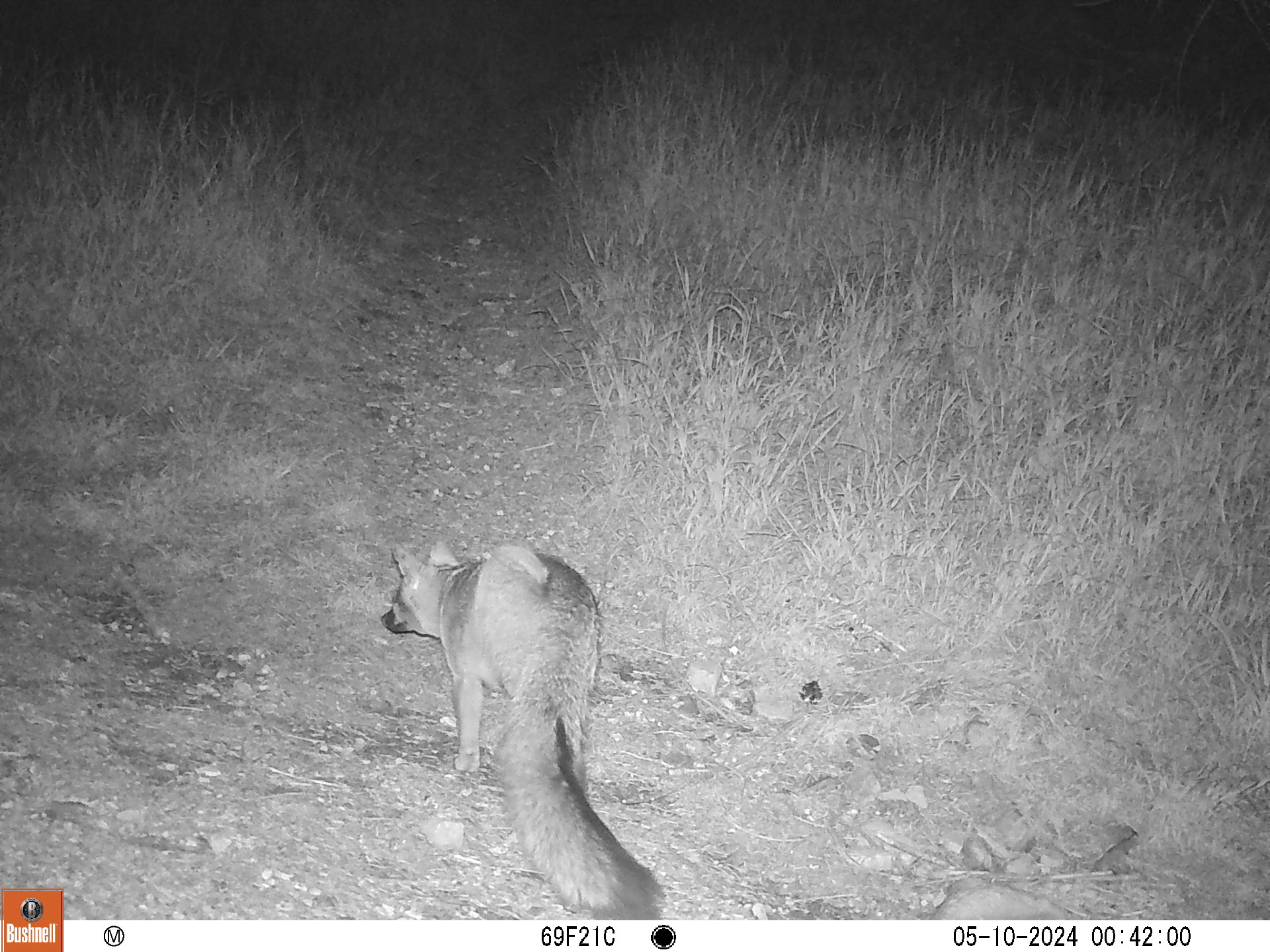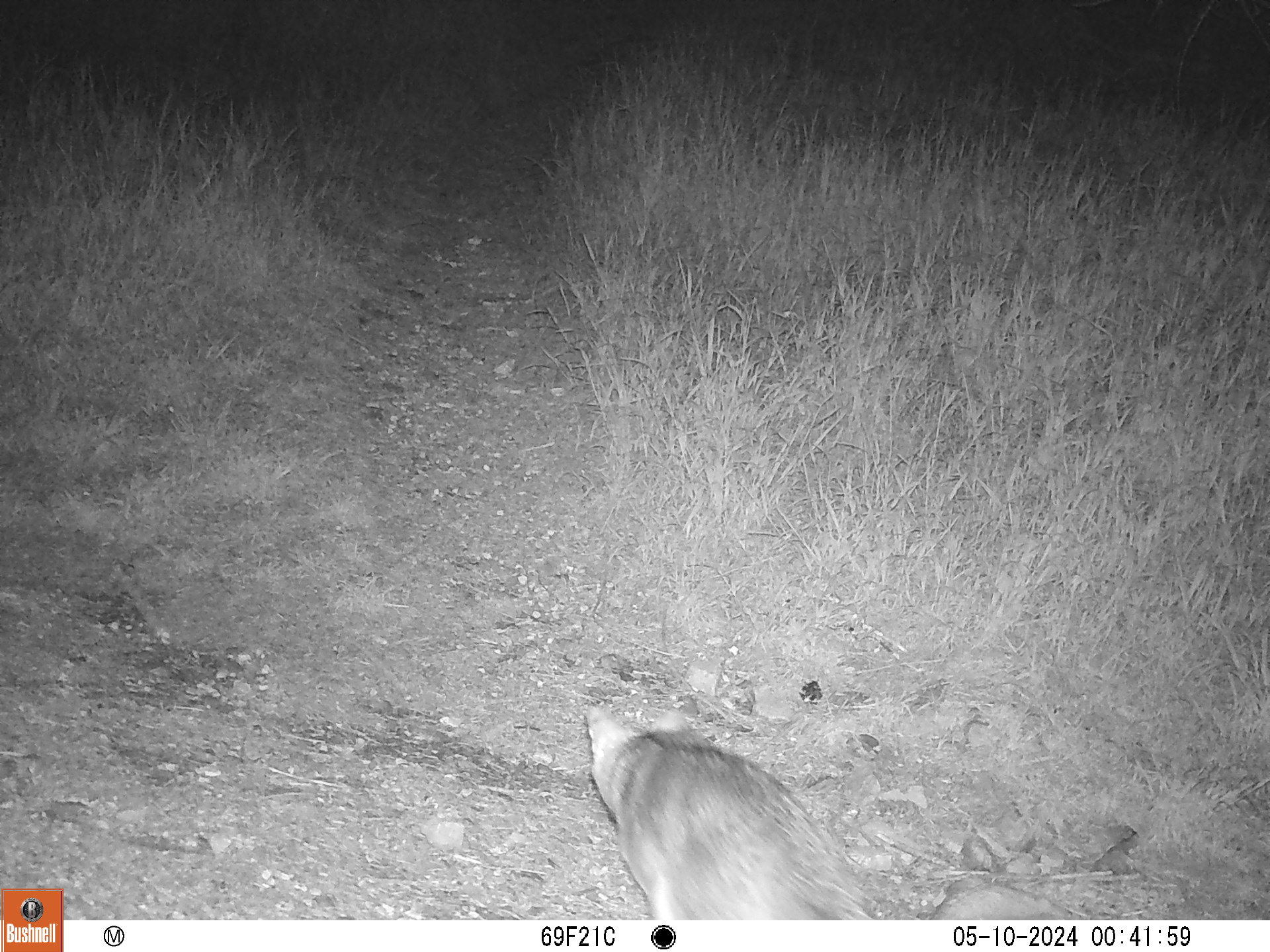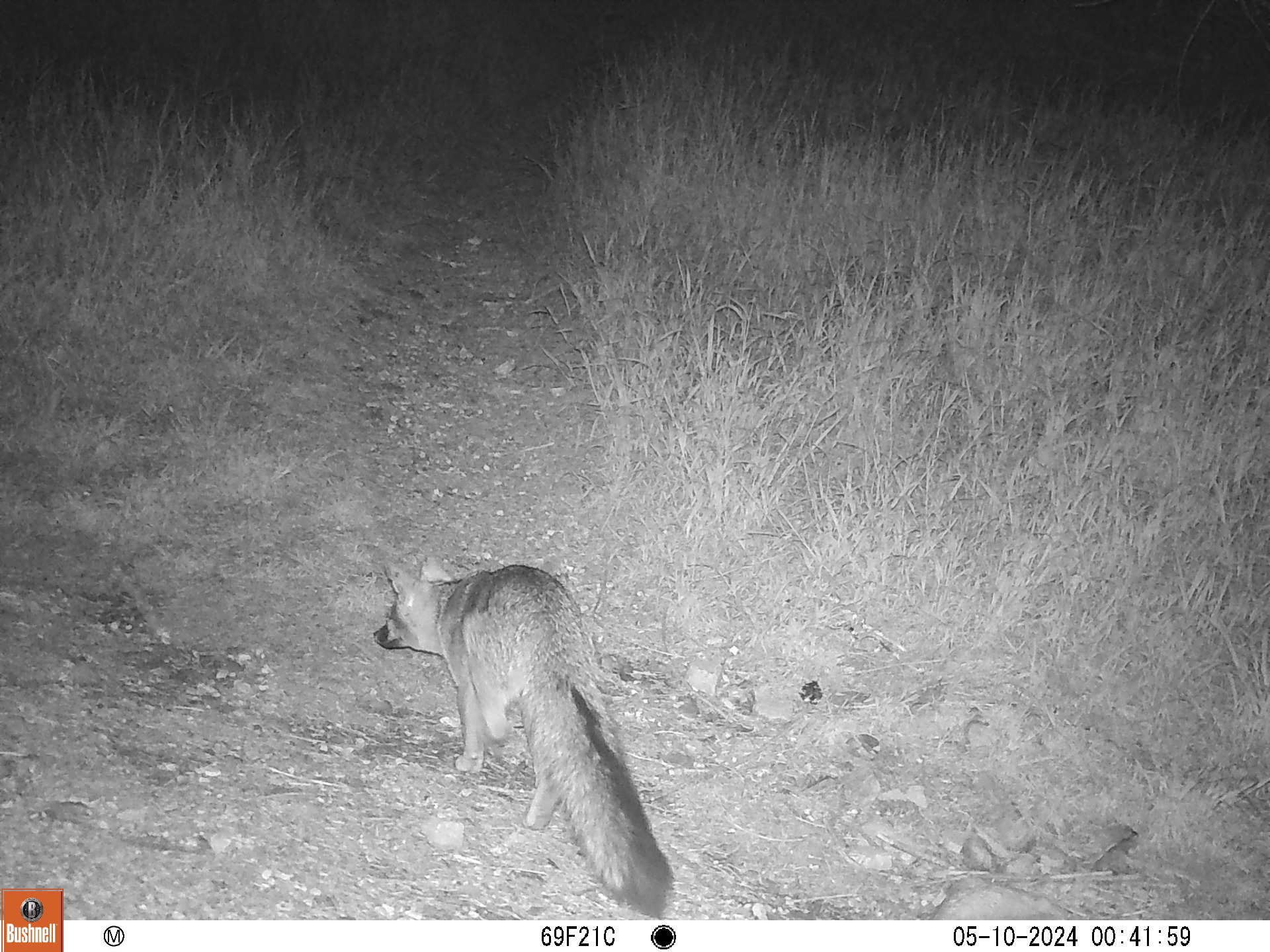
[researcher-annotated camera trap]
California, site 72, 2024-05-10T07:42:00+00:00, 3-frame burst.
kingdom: Animalia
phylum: Chordata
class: Mammalia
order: Carnivora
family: Canidae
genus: Urocyon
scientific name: Urocyon cinereoargenteus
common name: gray fox